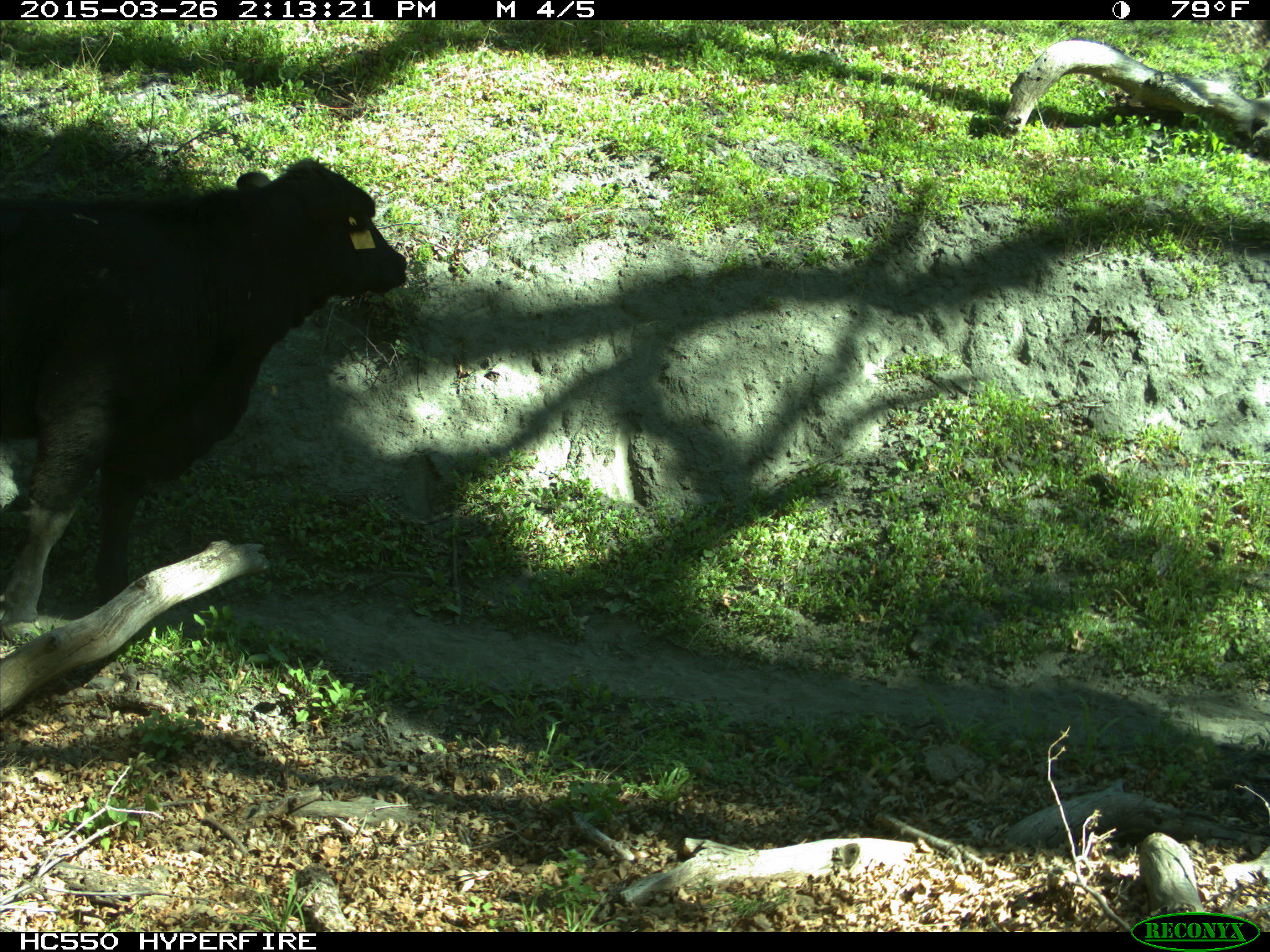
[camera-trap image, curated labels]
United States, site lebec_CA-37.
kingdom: Animalia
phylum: Chordata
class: Mammalia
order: Artiodactyla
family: Bovidae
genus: Bos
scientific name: Bos taurus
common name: domestic cow